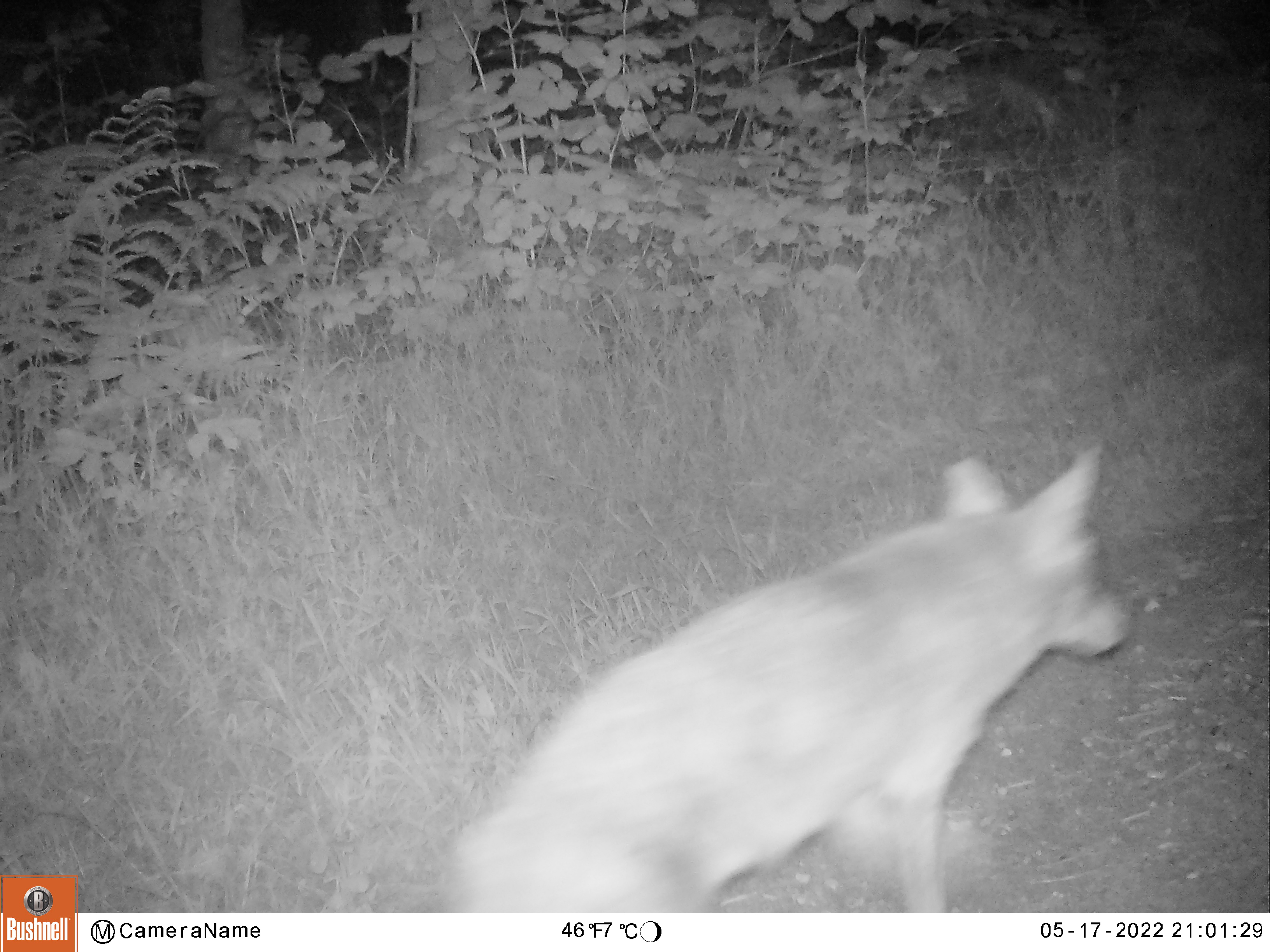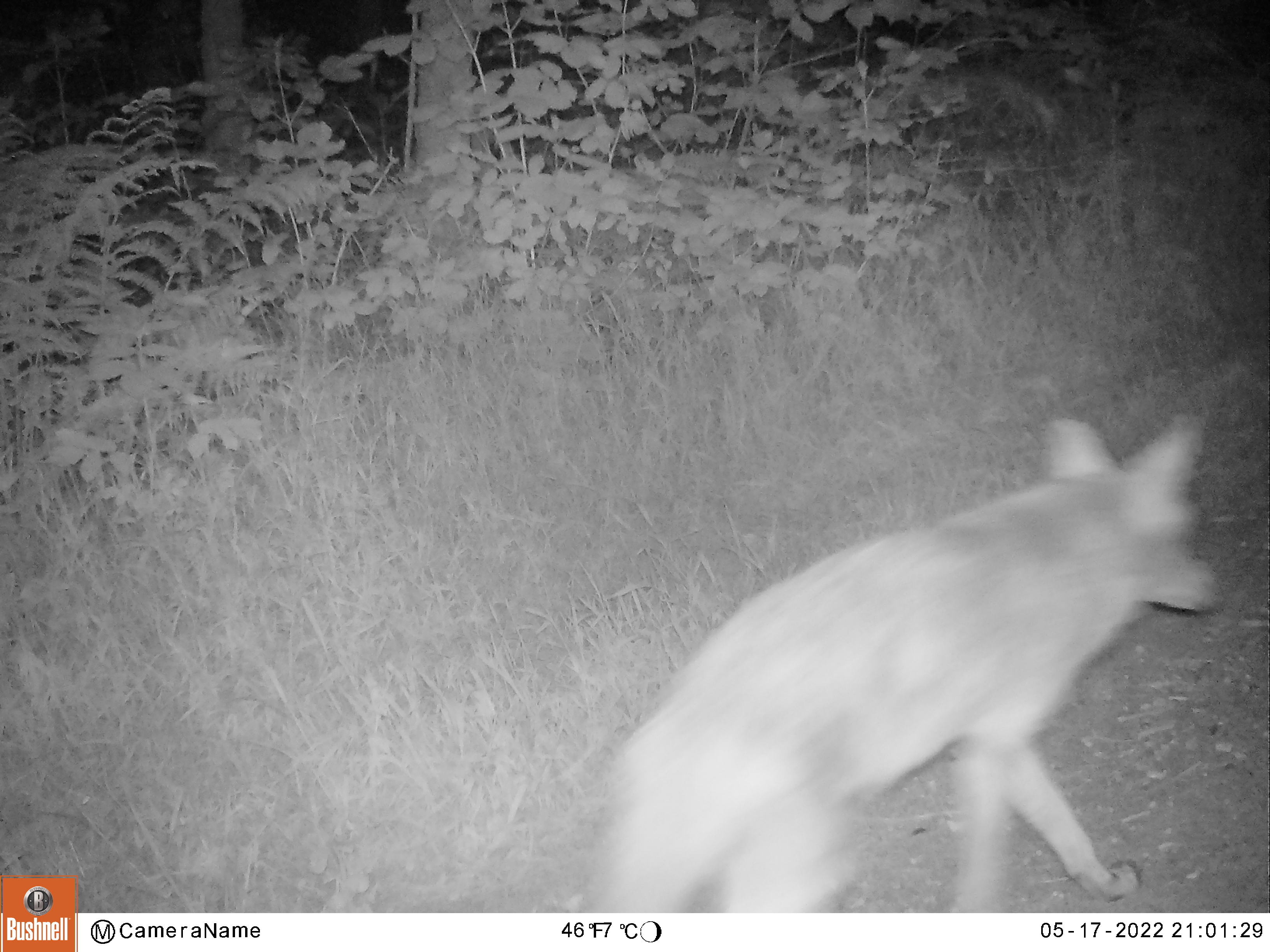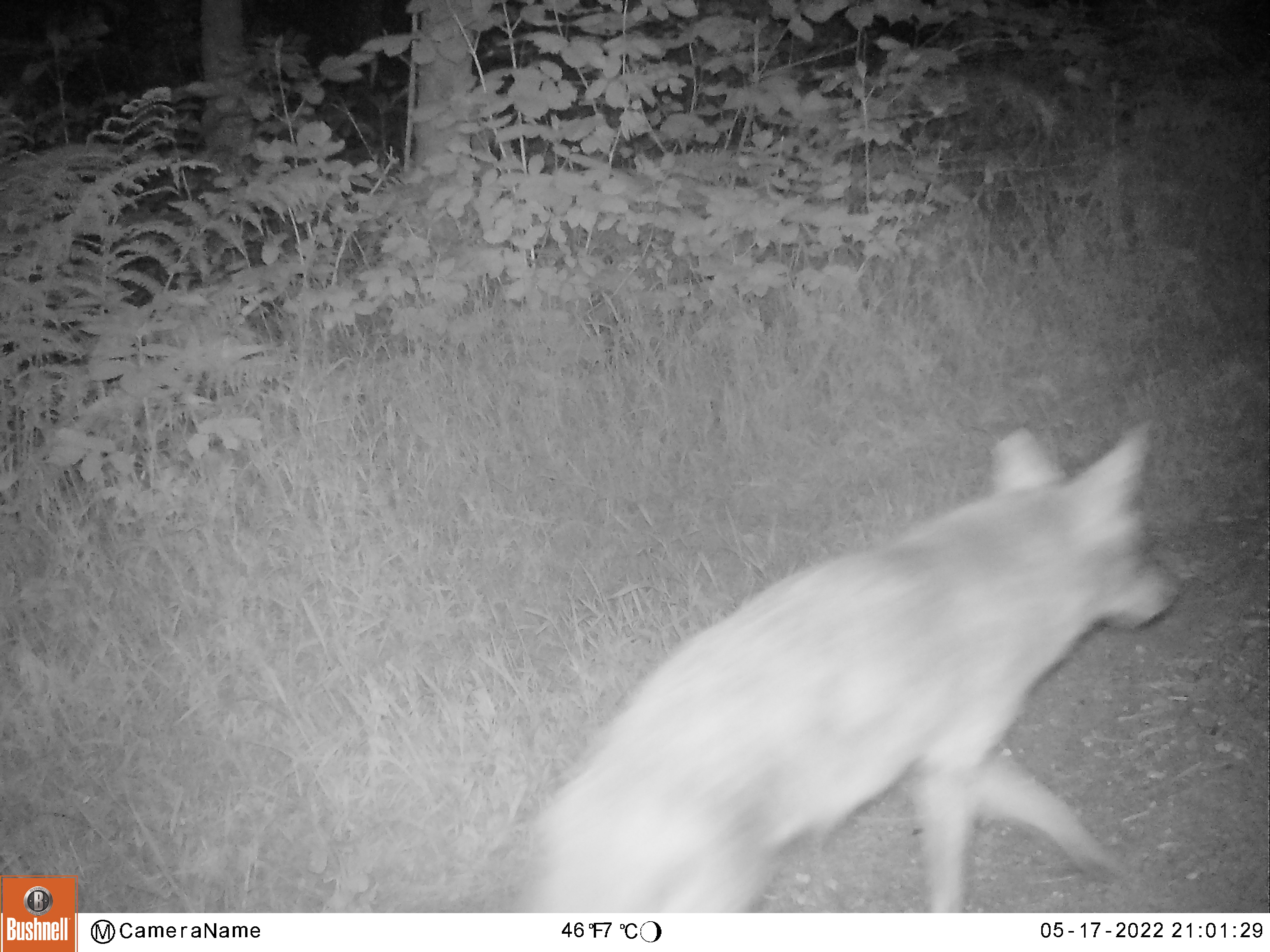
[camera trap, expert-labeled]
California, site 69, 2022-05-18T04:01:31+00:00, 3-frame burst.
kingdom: Animalia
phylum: Chordata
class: Mammalia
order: Carnivora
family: Canidae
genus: Canis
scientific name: Canis latrans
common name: coyote